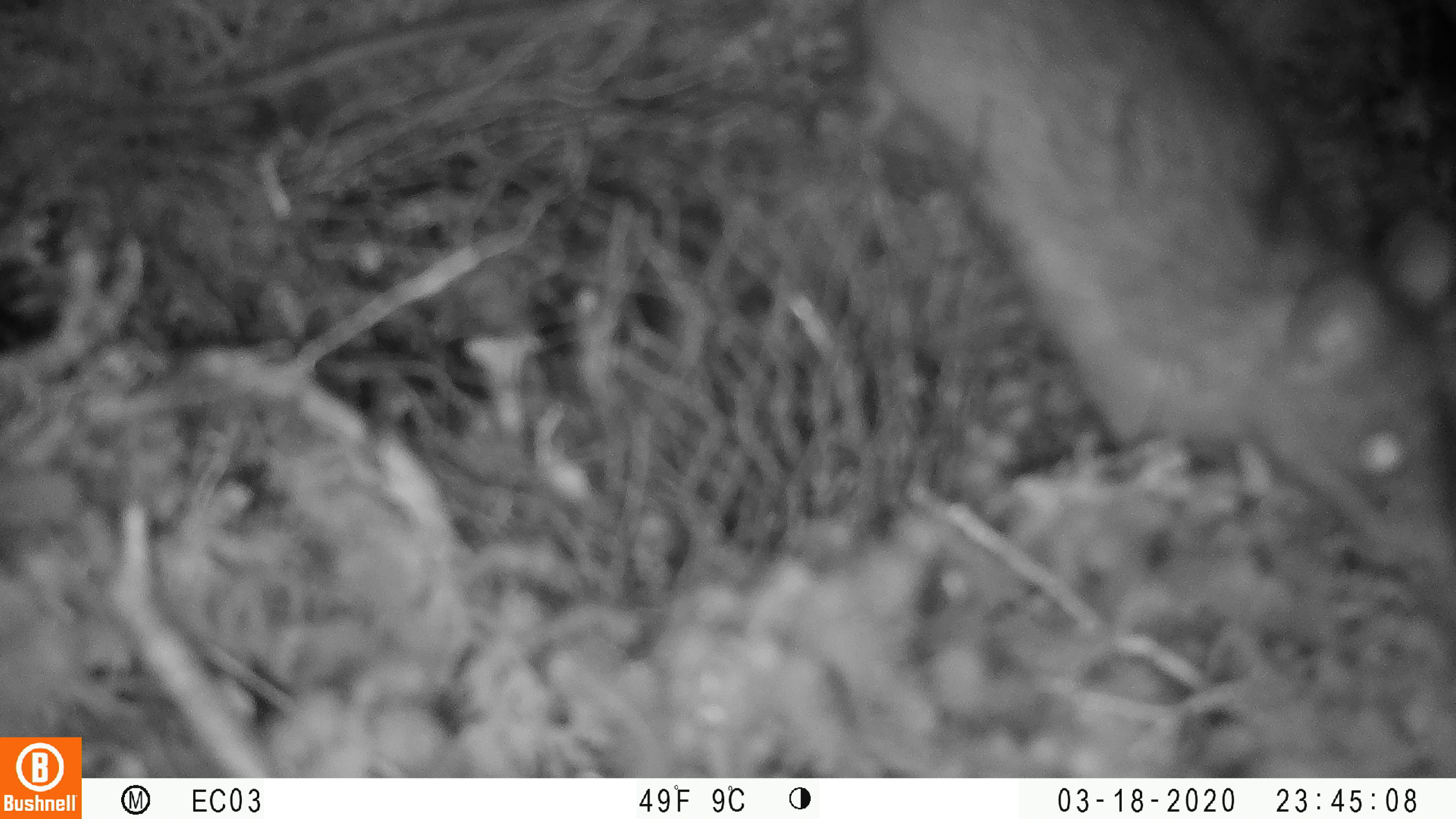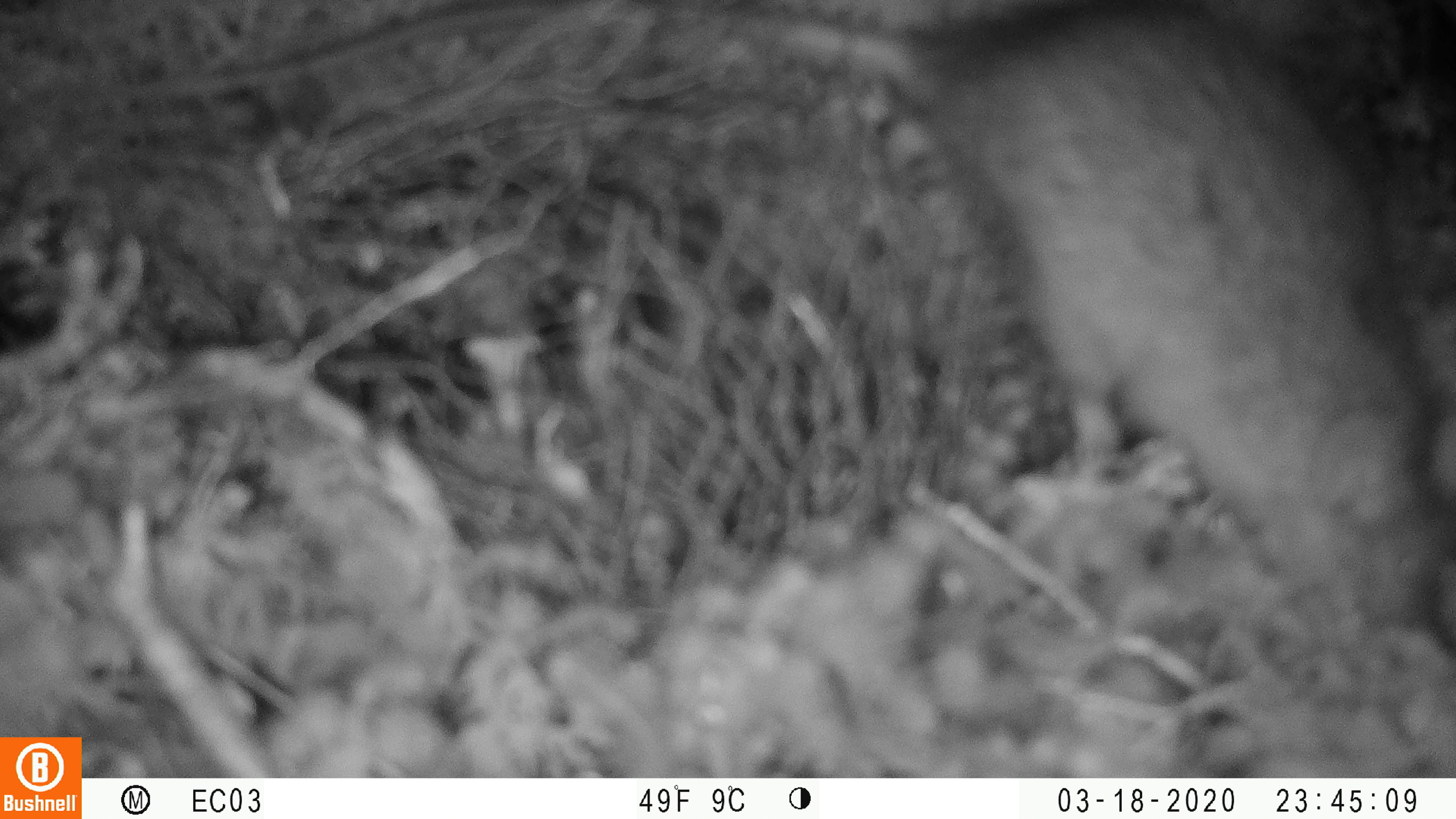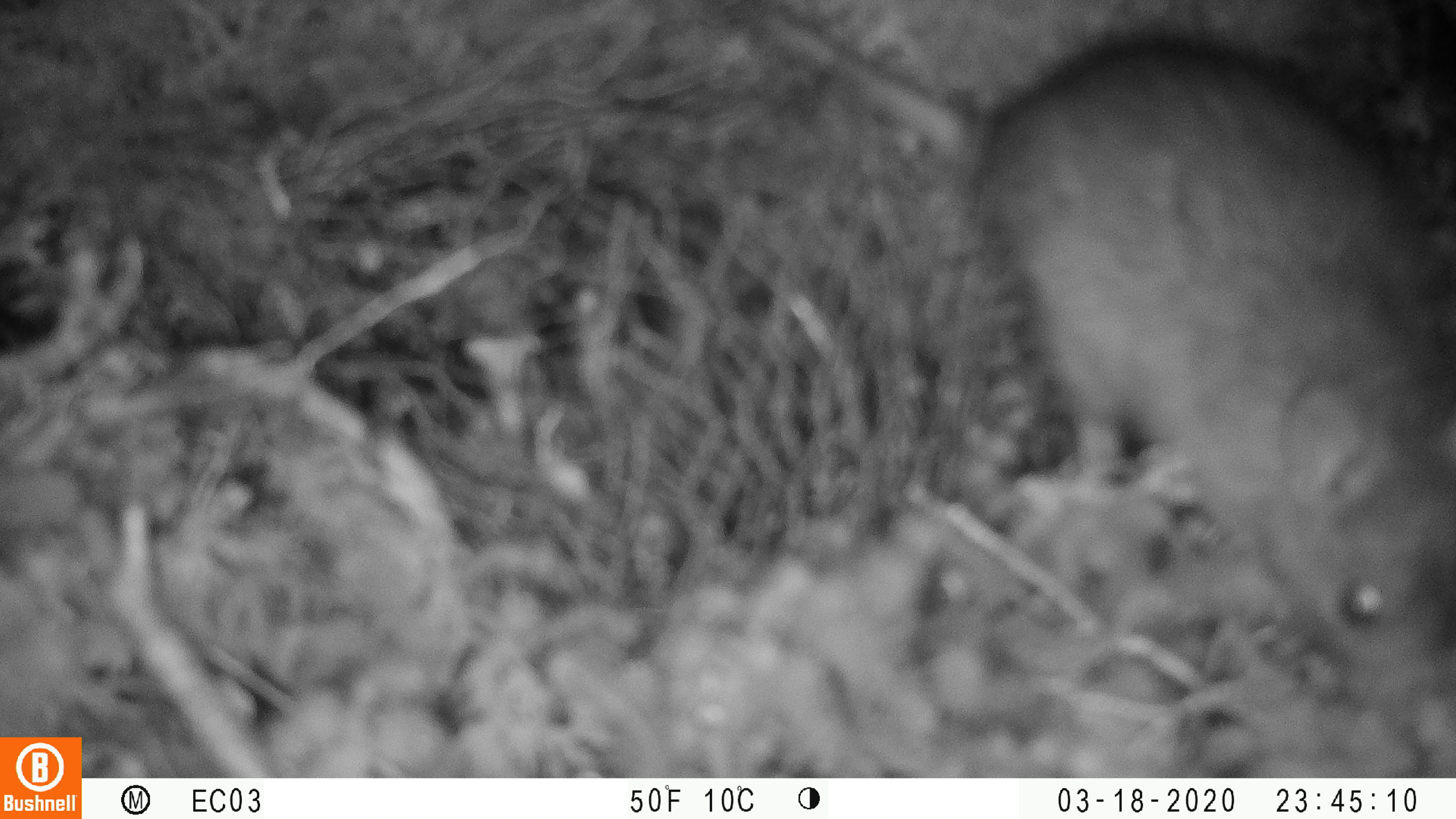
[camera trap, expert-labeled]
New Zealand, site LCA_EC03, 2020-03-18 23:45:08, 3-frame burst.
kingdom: Animalia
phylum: Chordata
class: Mammalia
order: Rodentia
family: Muridae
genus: Rattus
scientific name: Rattus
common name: rat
Rat (Rattus).